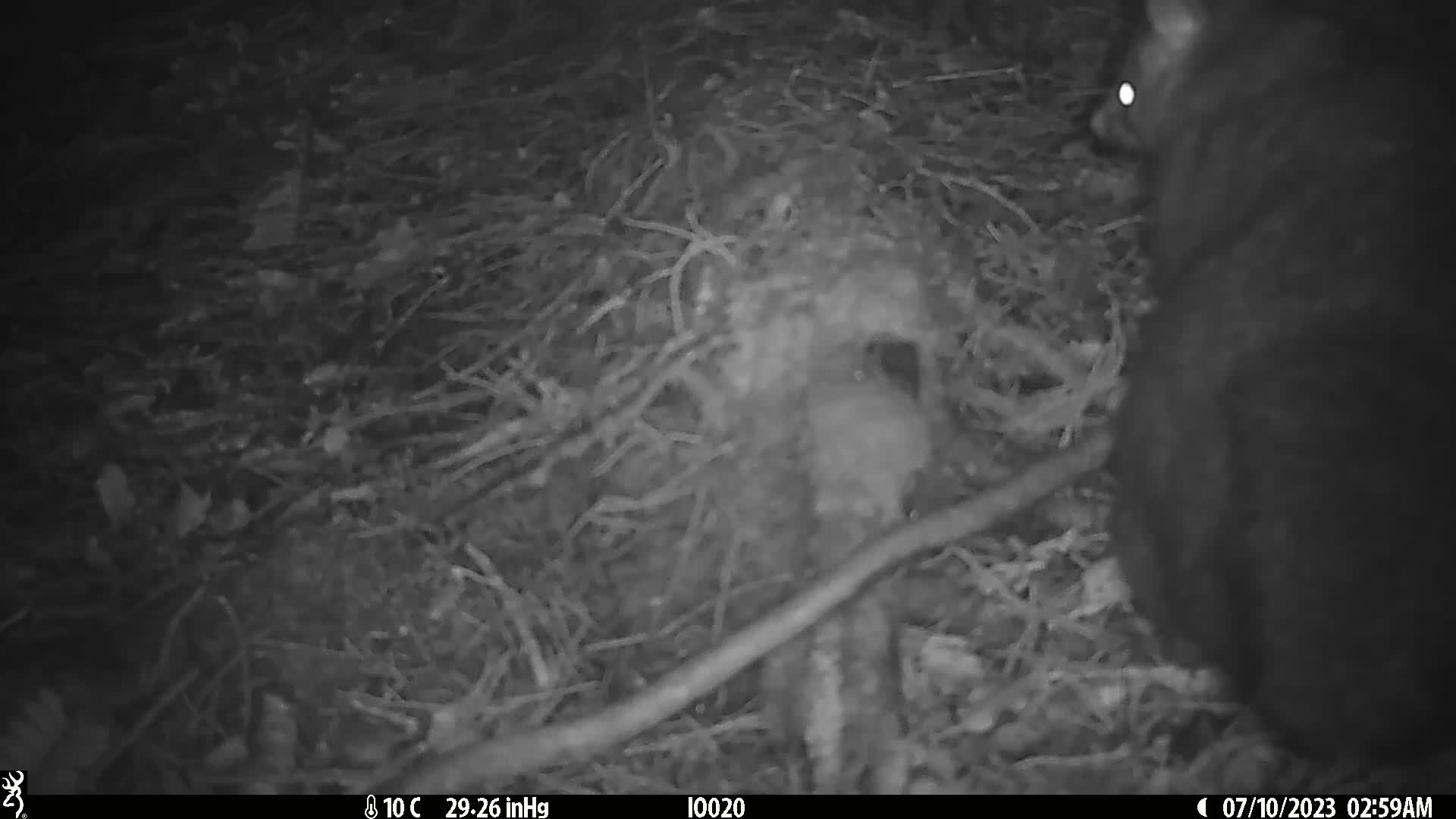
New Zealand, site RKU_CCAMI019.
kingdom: Animalia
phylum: Chordata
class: Mammalia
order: Diprotodontia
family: Phalangeridae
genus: Trichosurus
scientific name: Trichosurus vulpecula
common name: common brushtail possum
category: possum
Possum (common brushtail possum) (Trichosurus vulpecula).